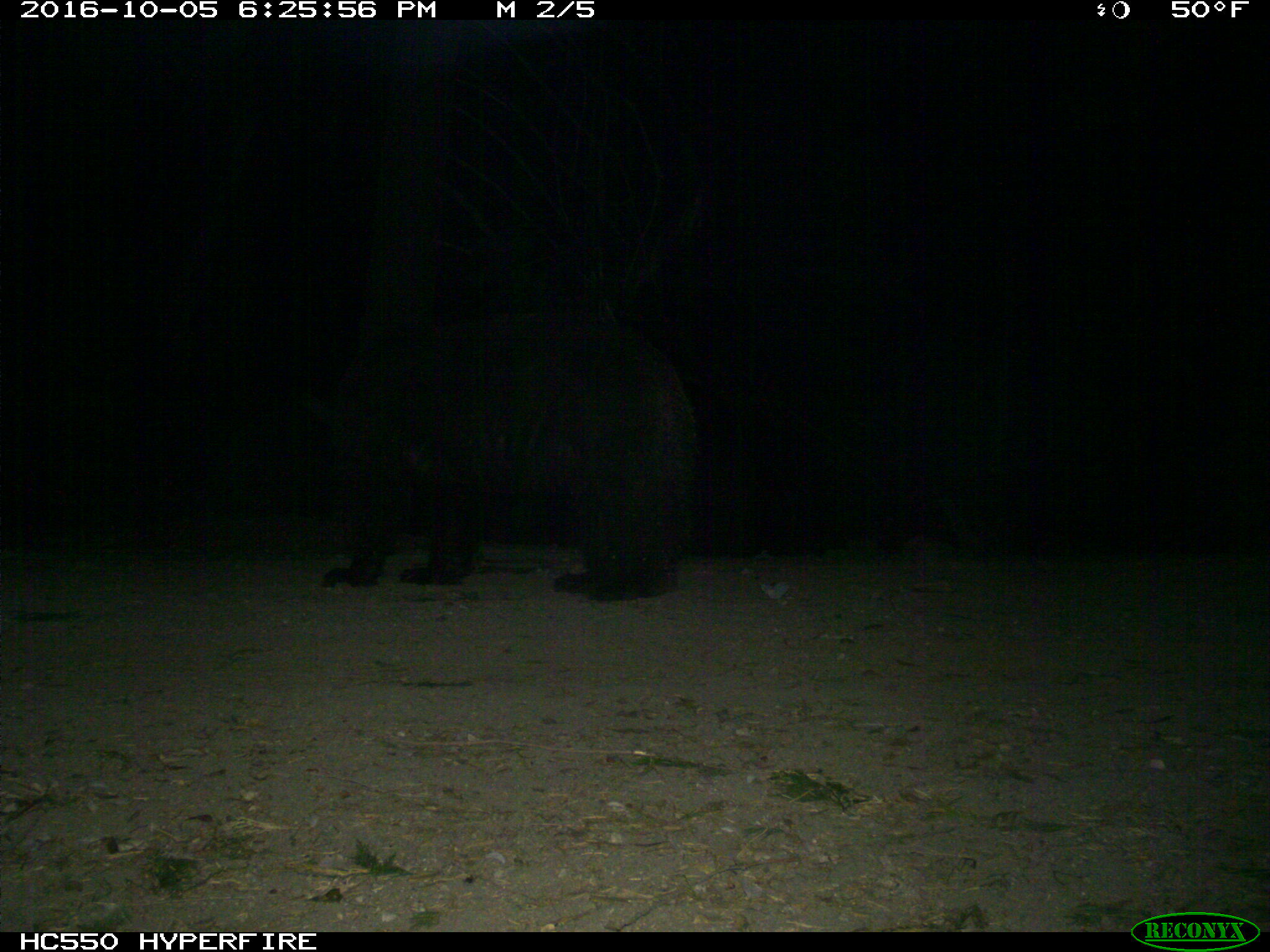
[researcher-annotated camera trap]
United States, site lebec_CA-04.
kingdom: Animalia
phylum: Chordata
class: Mammalia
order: Carnivora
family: Ursidae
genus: Ursus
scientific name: Ursus americanus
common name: american black bear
Ursus americanus (american black bear).